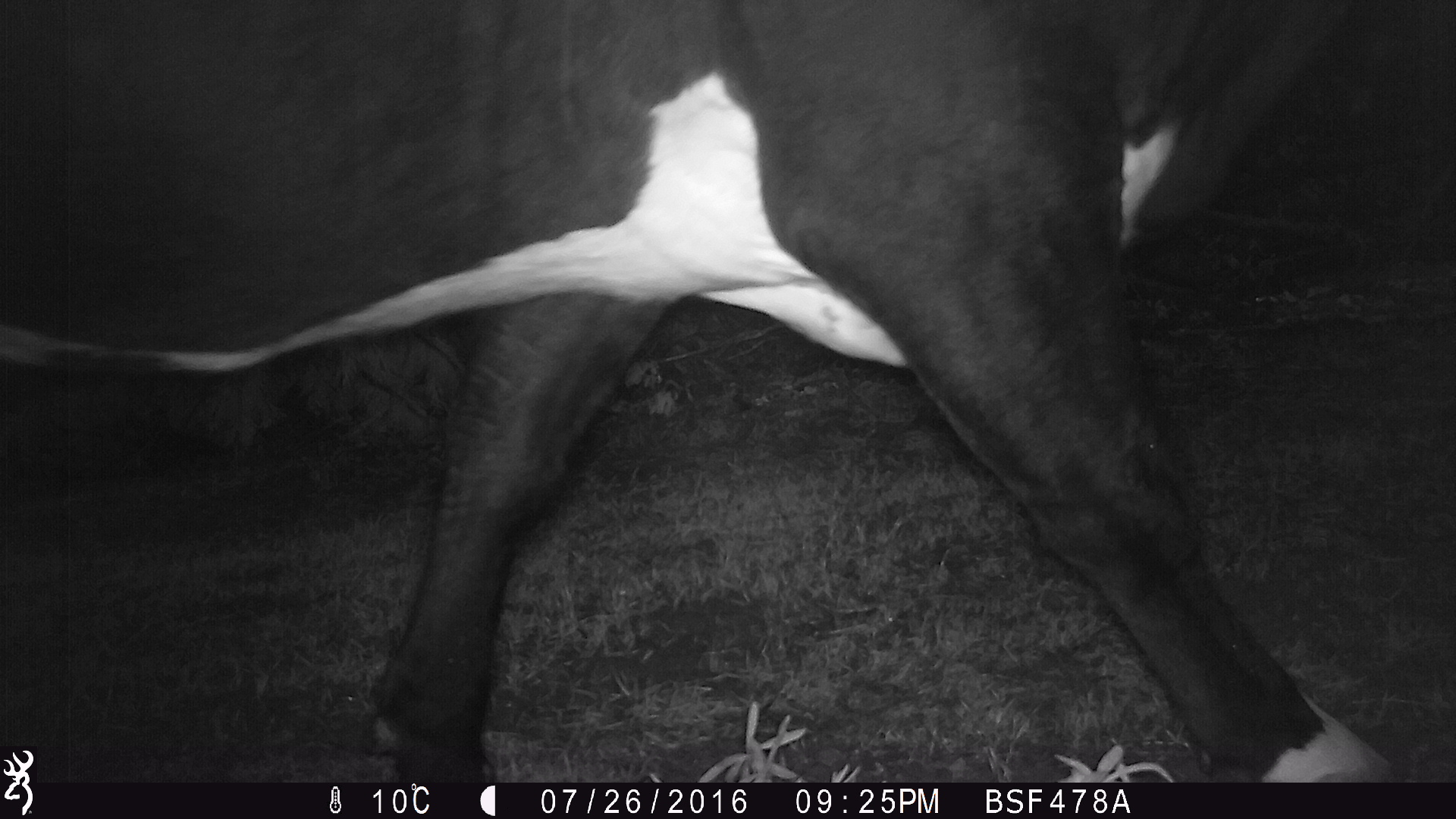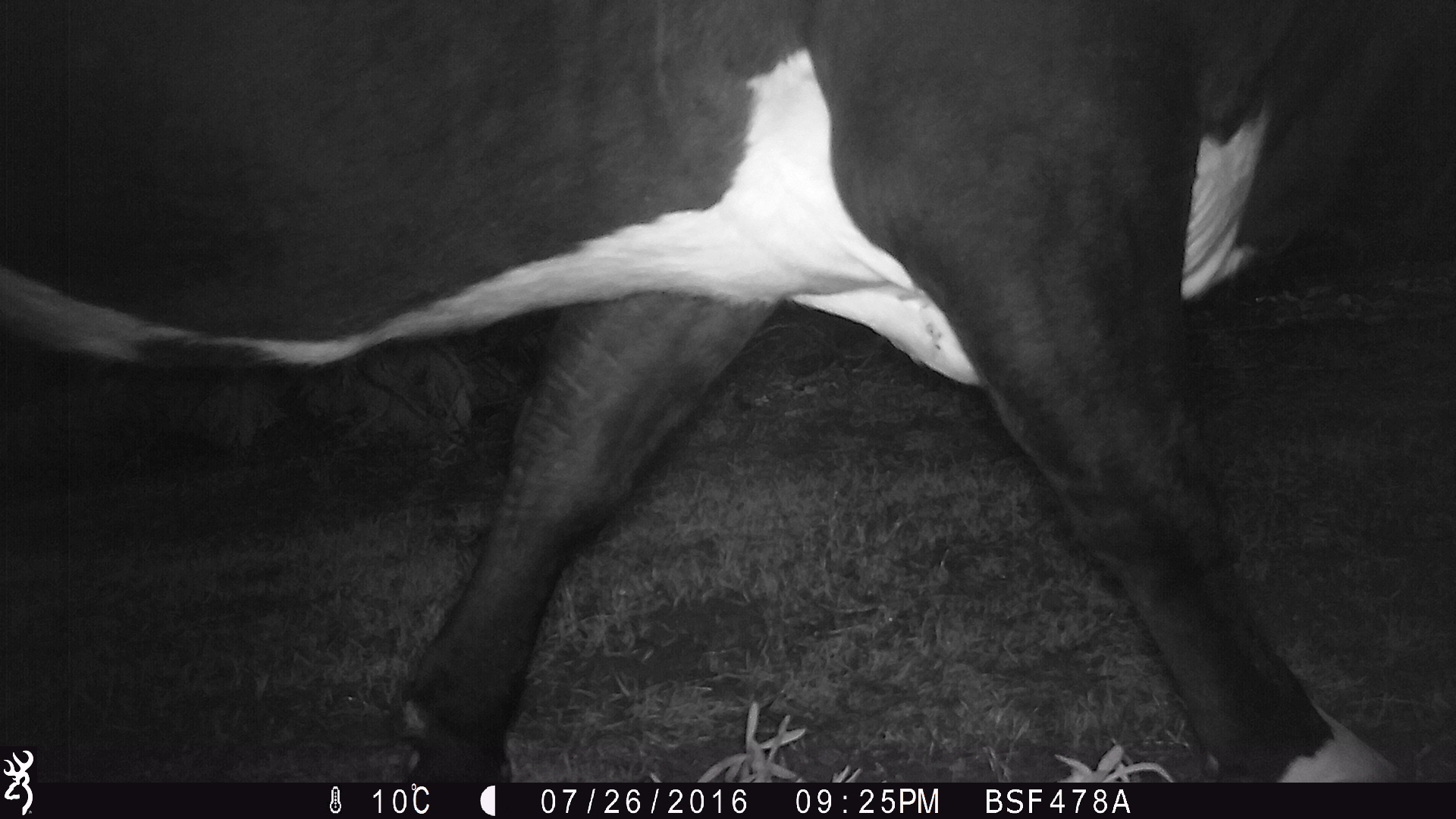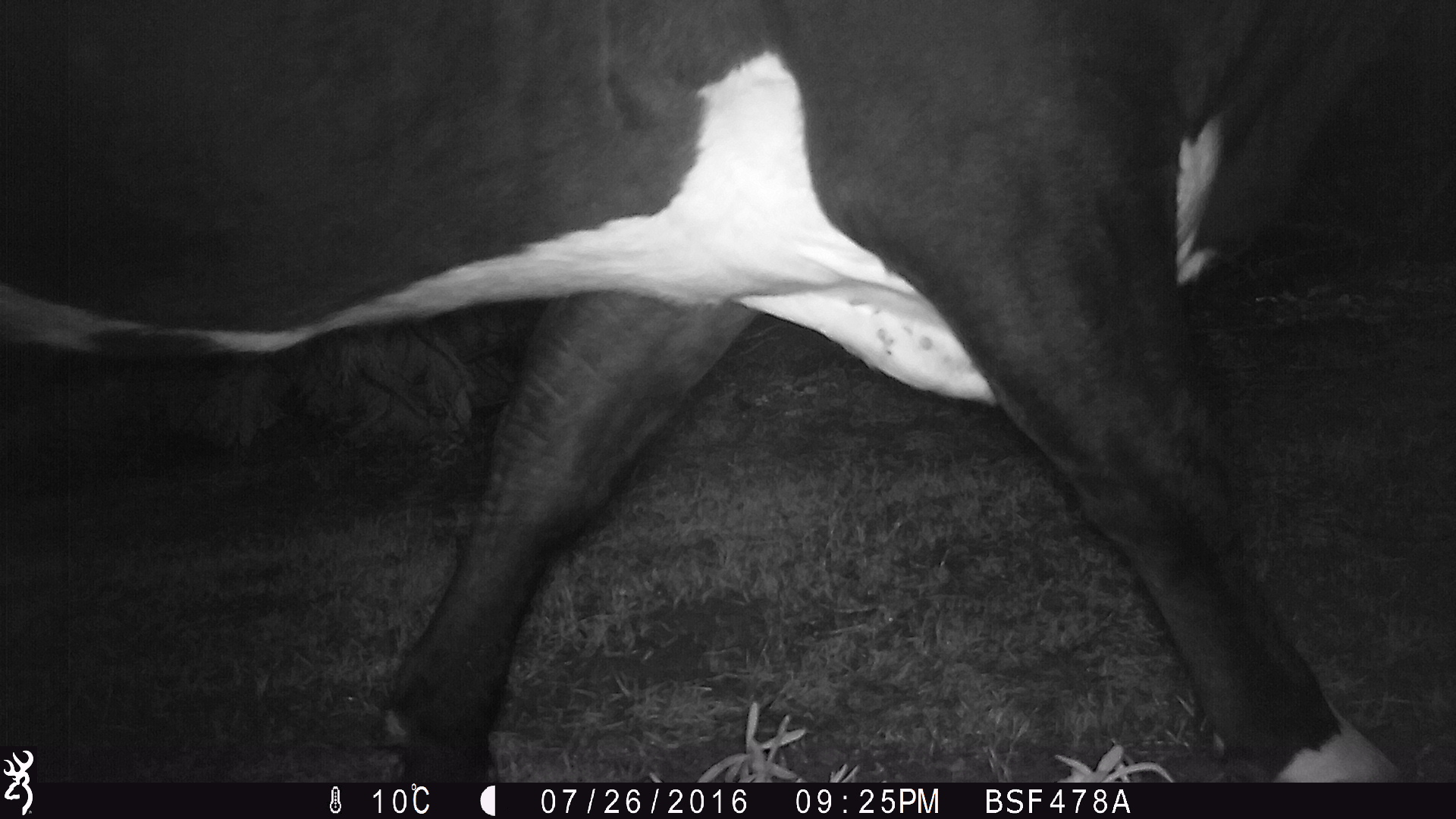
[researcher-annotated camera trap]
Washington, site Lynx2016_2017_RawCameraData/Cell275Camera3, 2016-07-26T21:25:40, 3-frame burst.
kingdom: Animalia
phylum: Chordata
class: Mammalia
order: Artiodactyla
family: Bovidae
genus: Bos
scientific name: Bos taurus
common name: domestic cattle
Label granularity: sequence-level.